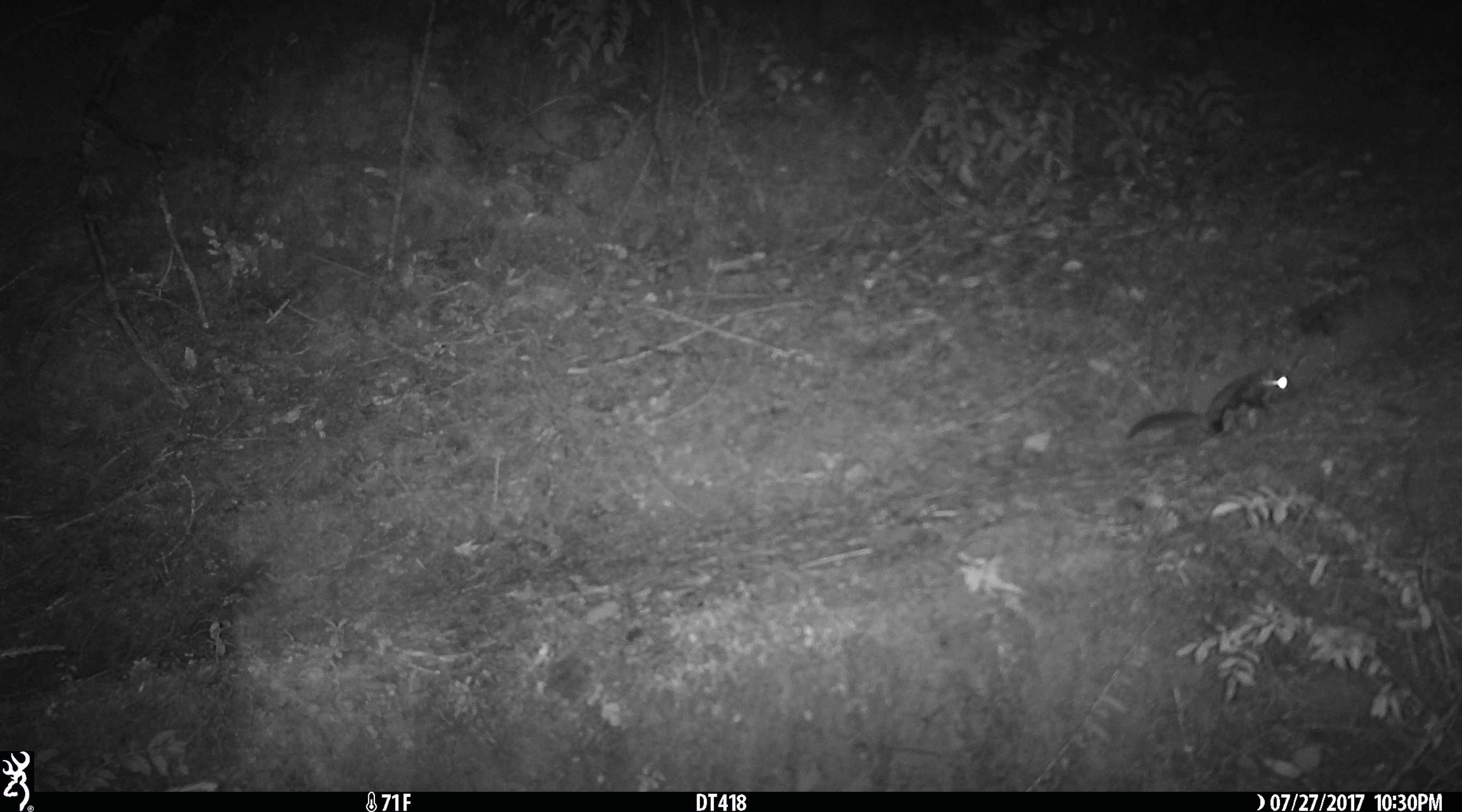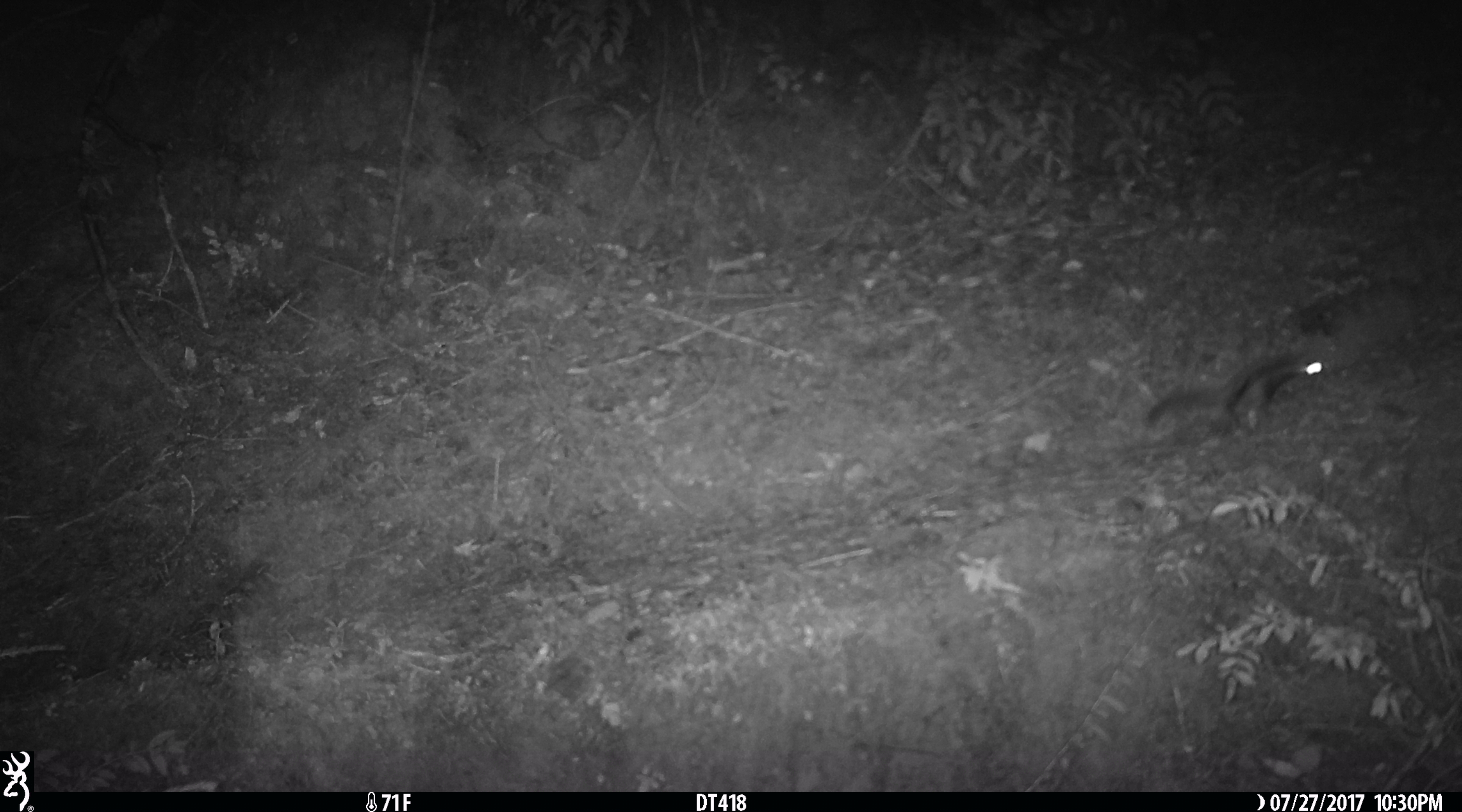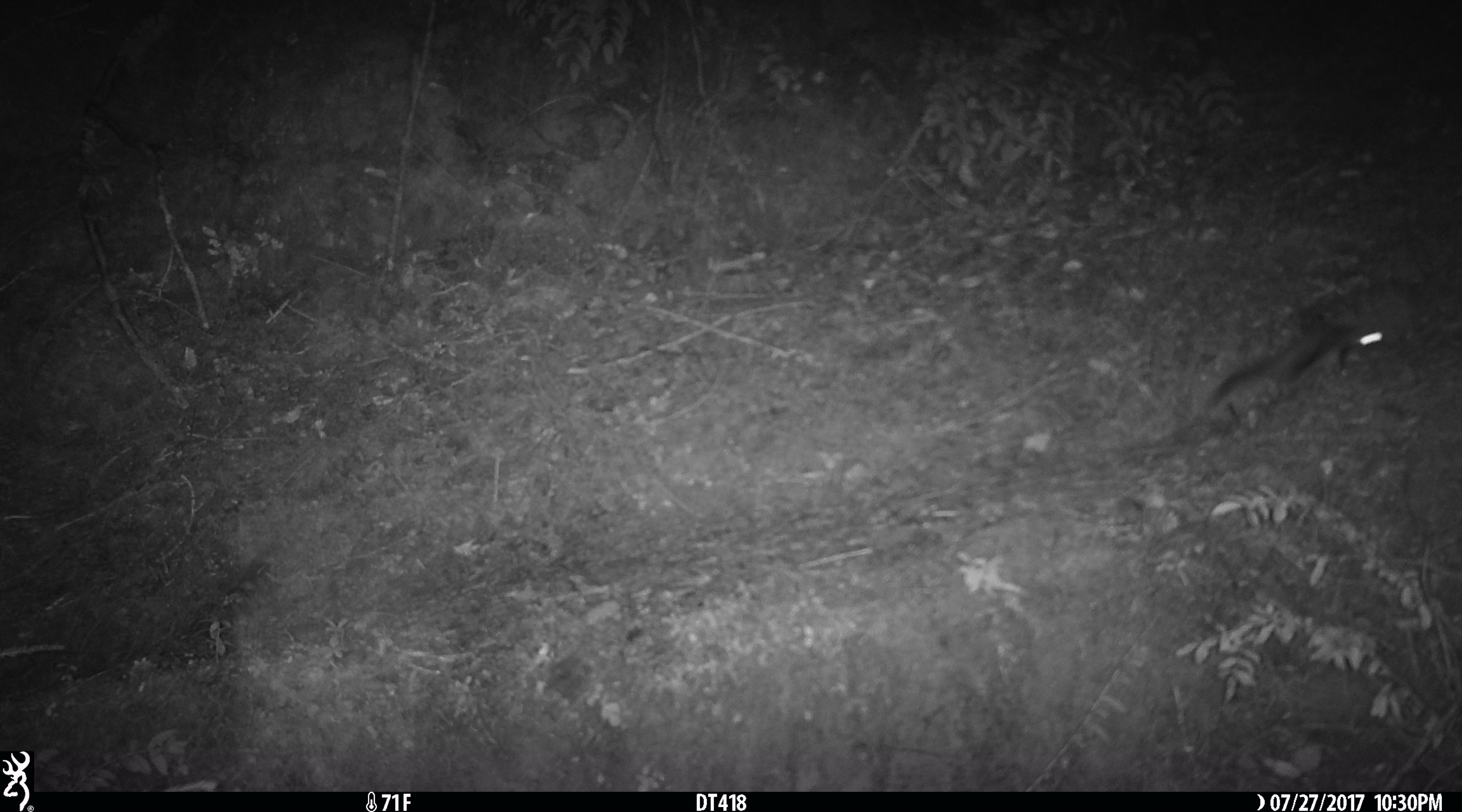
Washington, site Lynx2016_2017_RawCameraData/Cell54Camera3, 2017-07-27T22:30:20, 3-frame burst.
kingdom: Animalia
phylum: Chordata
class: Mammalia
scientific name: Mammalia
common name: small mammal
Small mammal (Mammalia). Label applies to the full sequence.